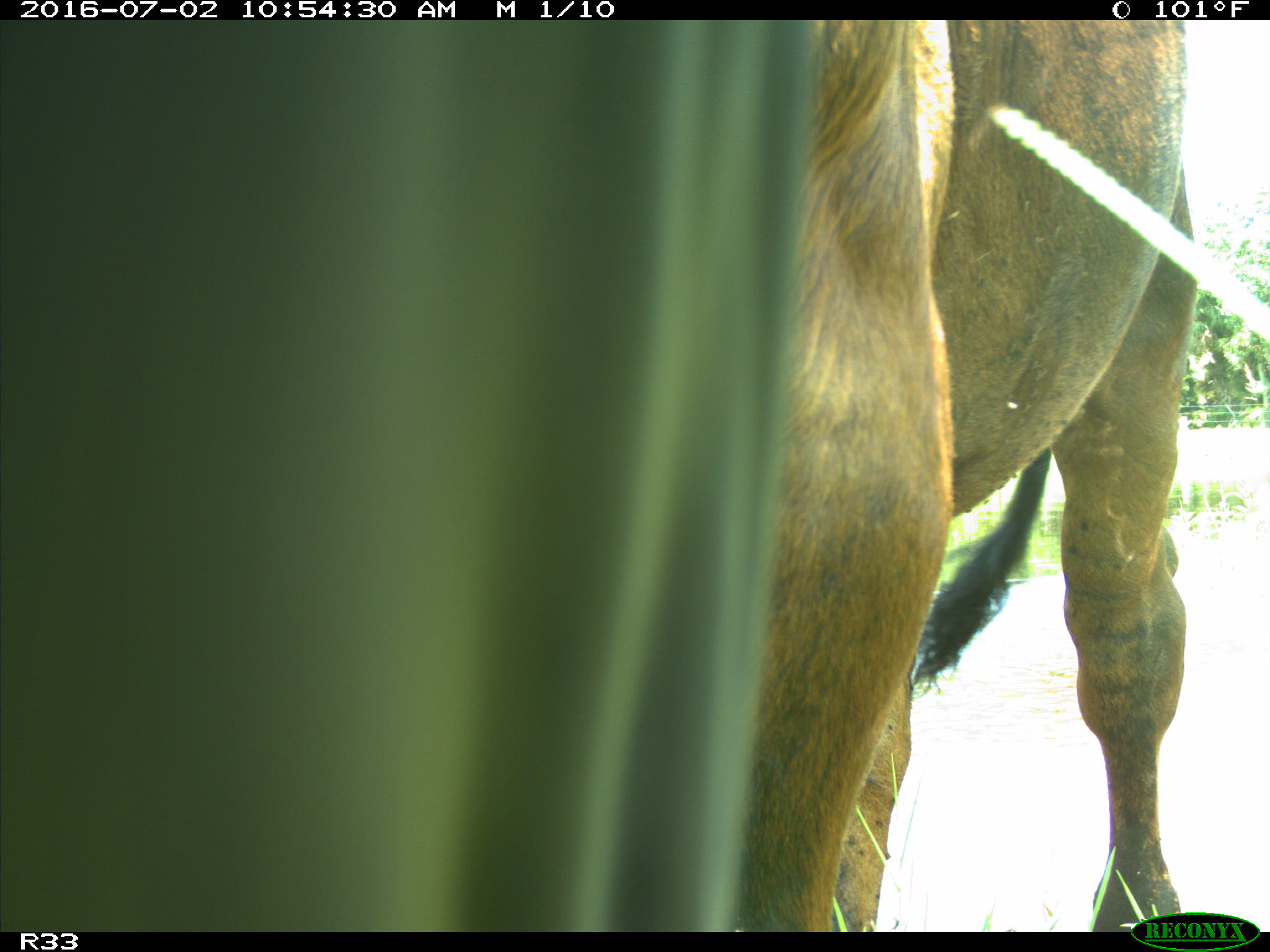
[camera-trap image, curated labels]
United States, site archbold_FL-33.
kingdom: Animalia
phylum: Chordata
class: Mammalia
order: Artiodactyla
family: Bovidae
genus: Bos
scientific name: Bos taurus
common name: domestic cow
Bos taurus (domestic cow).